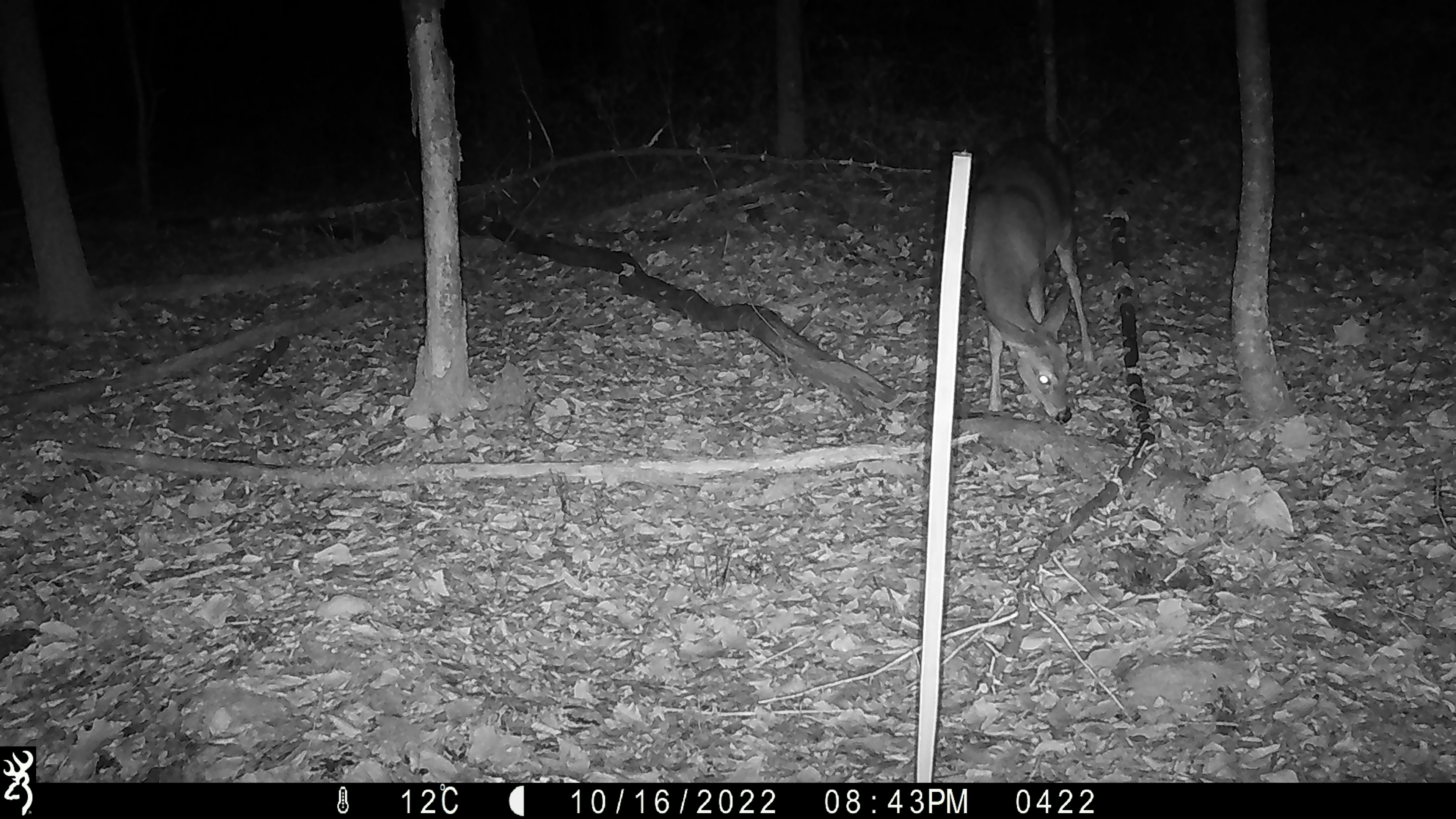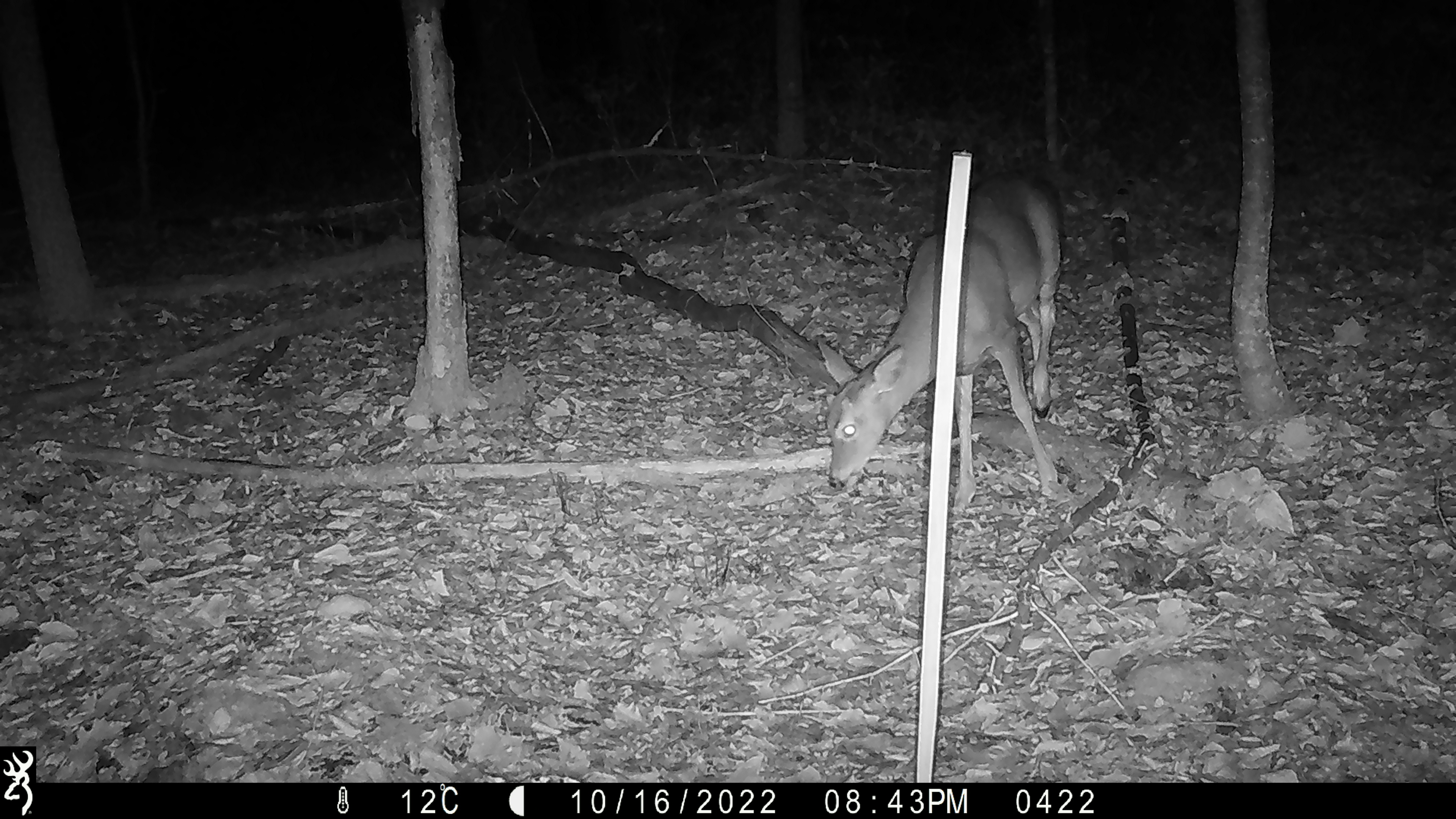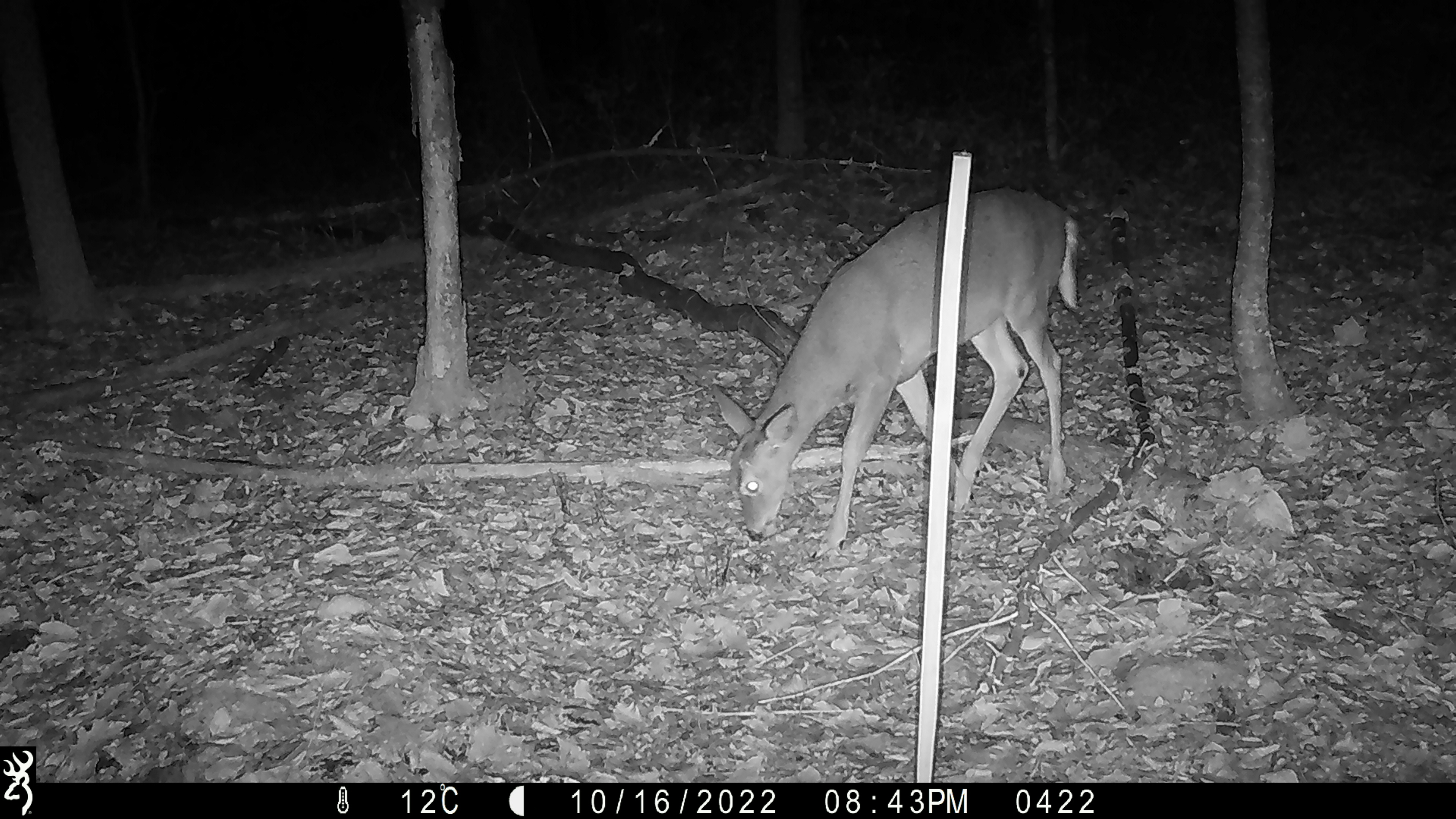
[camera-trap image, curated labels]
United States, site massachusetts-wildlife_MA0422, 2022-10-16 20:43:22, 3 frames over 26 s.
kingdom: Animalia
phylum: Chordata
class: Mammalia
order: Artiodactyla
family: Cervidae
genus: Odocoileus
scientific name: Odocoileus virginianus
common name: white-tailed deer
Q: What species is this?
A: White-tailed deer (Odocoileus virginianus).